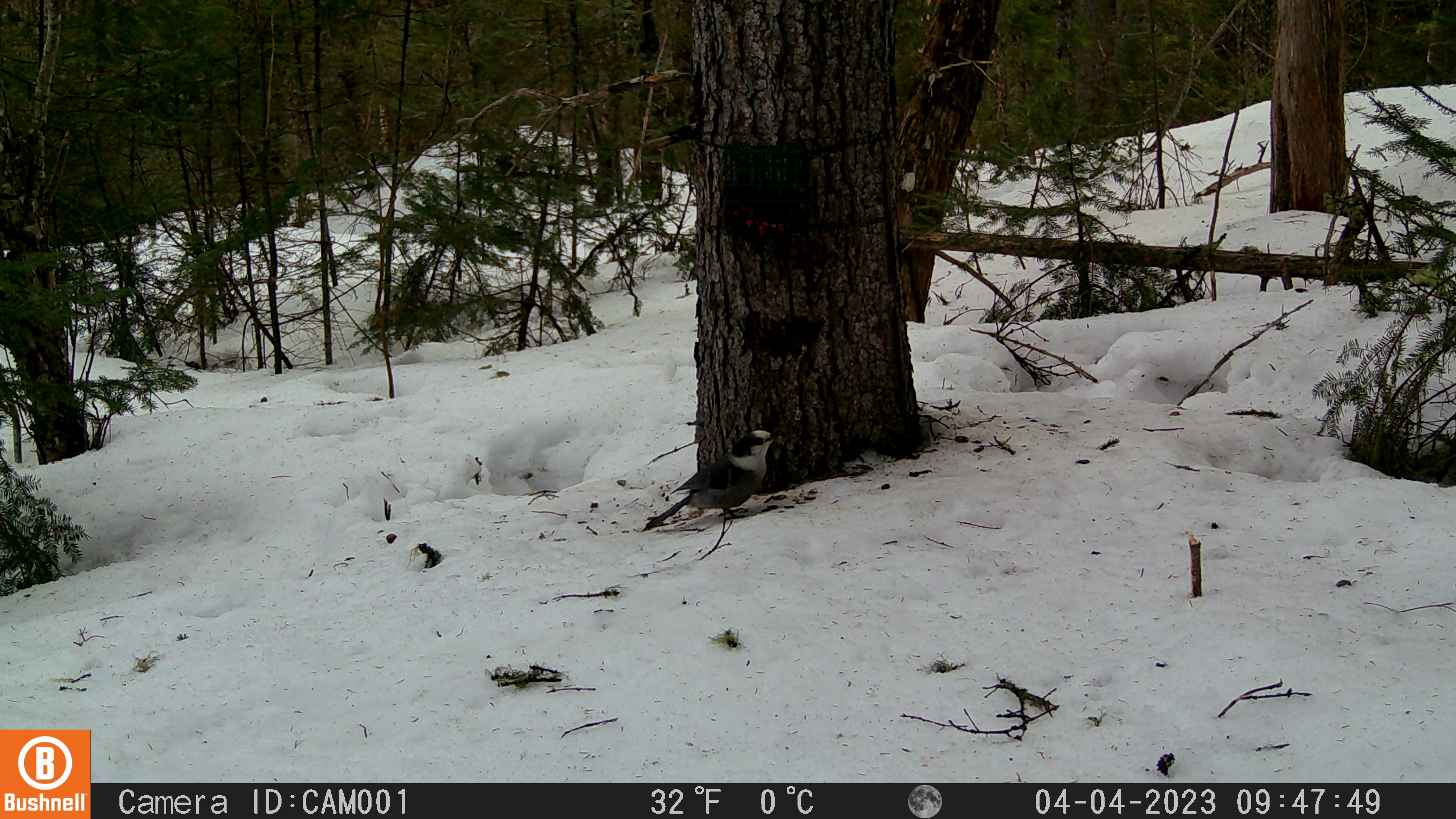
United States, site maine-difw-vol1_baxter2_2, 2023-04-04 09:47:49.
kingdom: Animalia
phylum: Chordata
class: Aves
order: Passeriformes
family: Corvidae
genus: Perisoreus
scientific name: Perisoreus canadensis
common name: canada jay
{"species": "canada jay (Perisoreus canadensis)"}